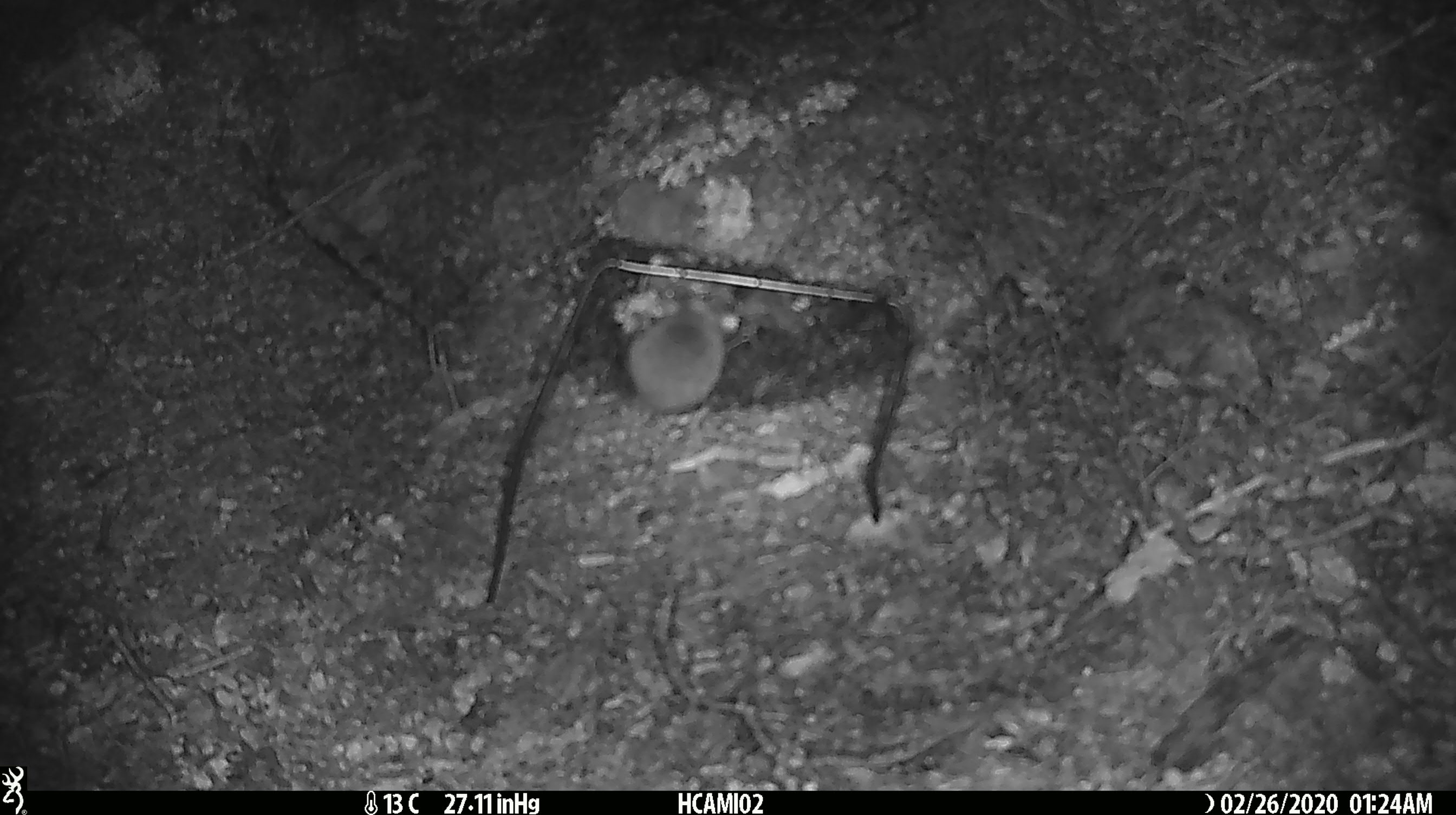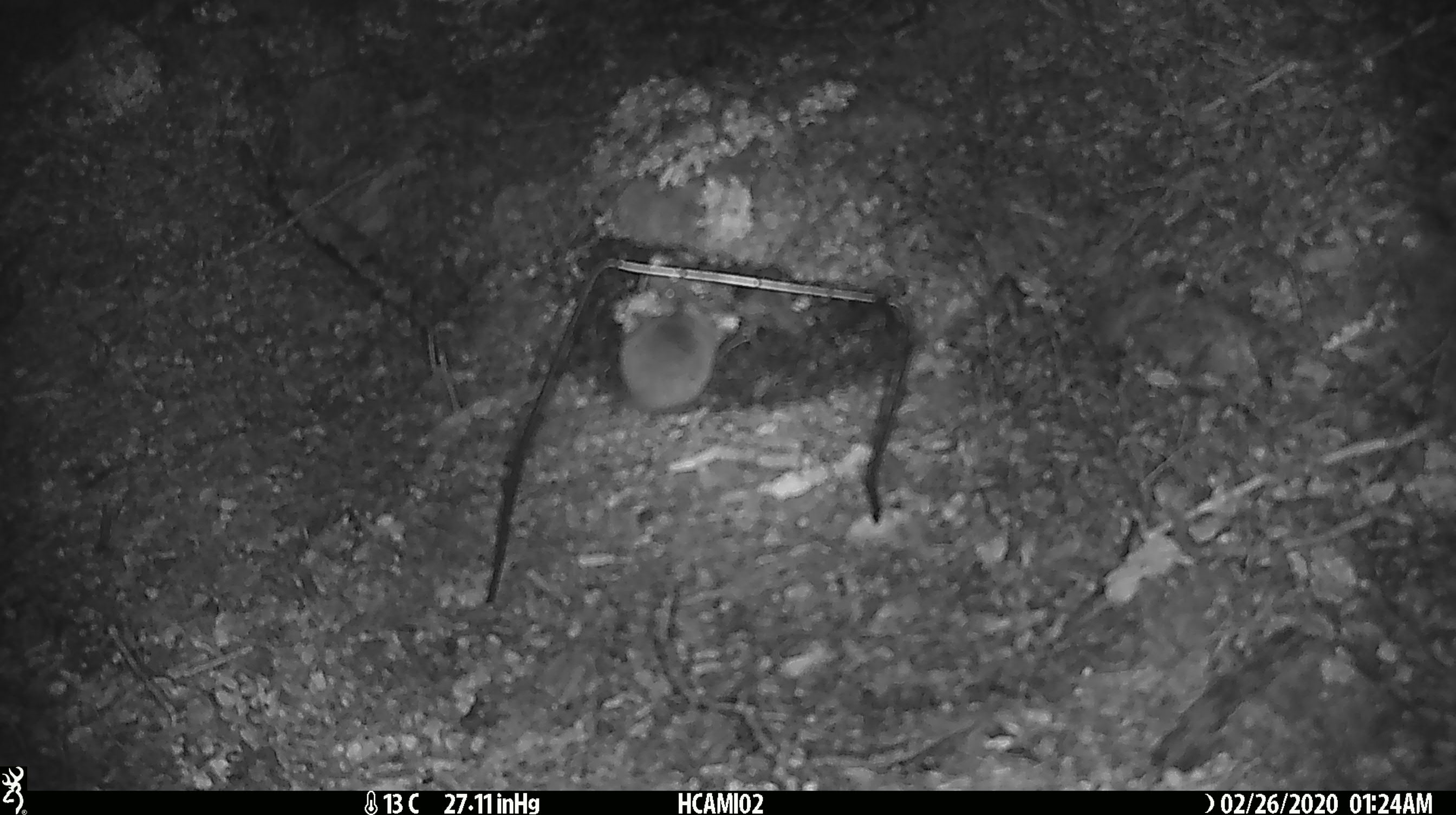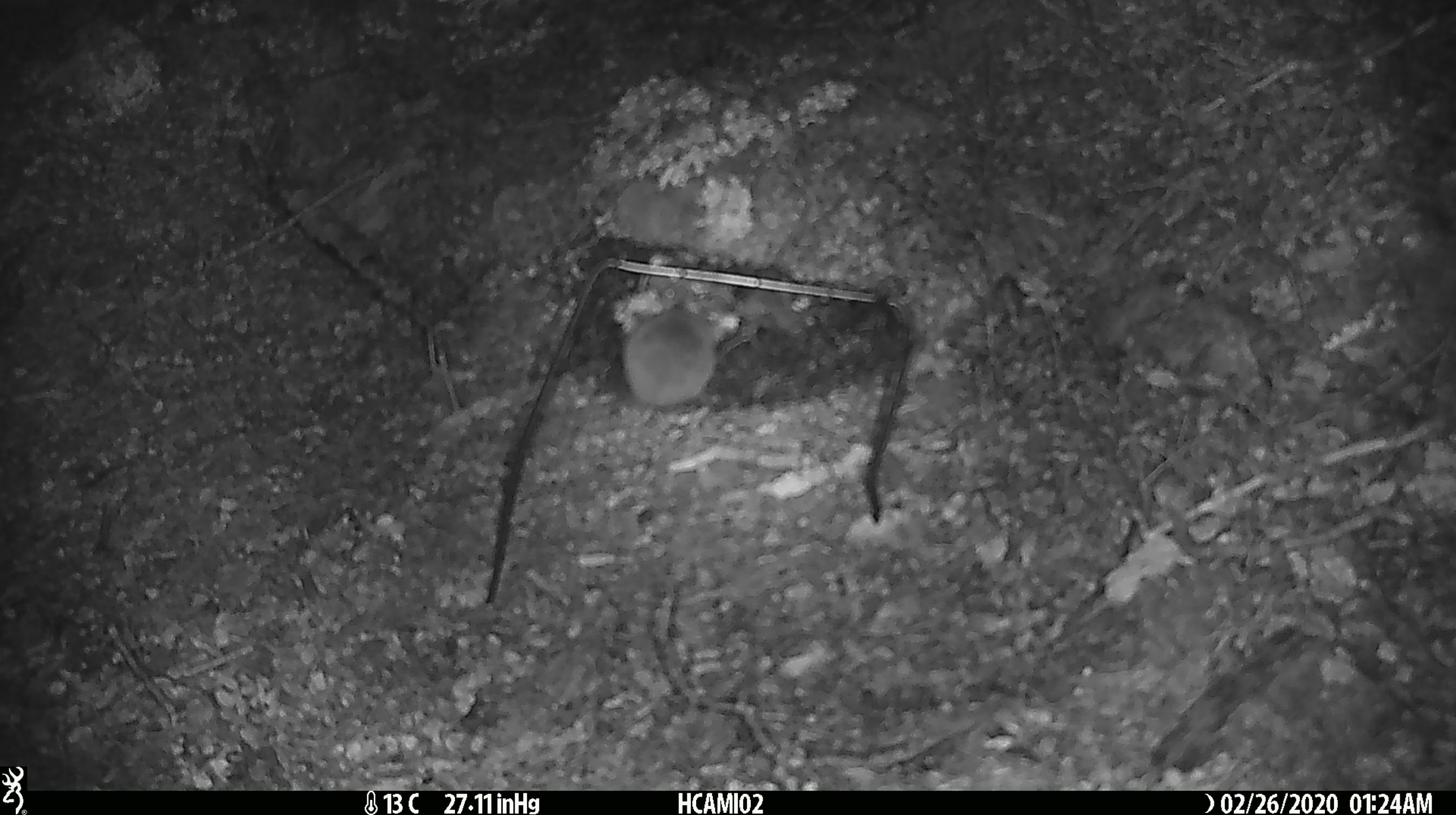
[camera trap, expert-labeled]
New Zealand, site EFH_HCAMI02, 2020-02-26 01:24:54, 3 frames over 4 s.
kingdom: Animalia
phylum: Chordata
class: Mammalia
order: Rodentia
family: Muridae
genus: Mus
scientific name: Mus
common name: mouse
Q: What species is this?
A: Mouse (Mus).